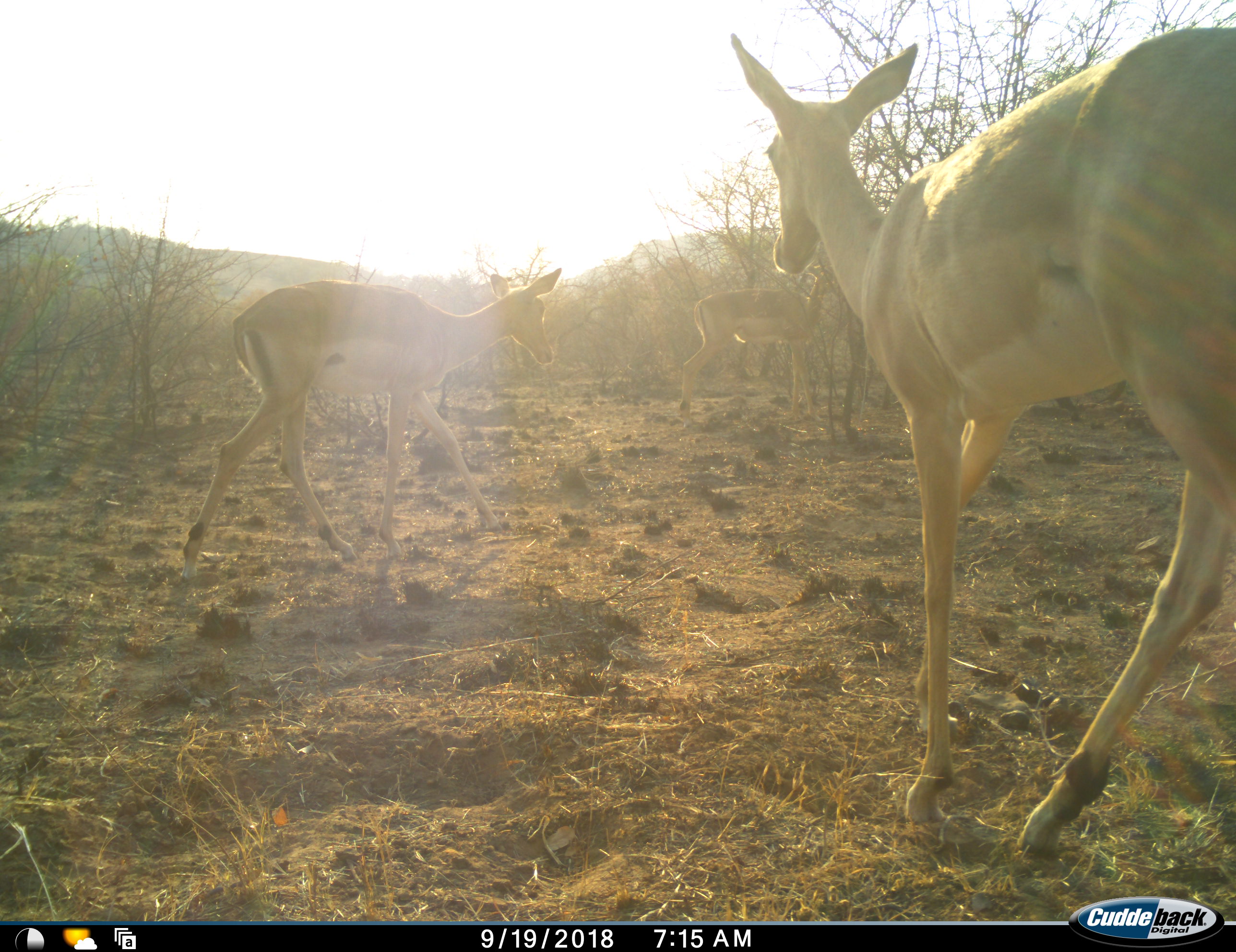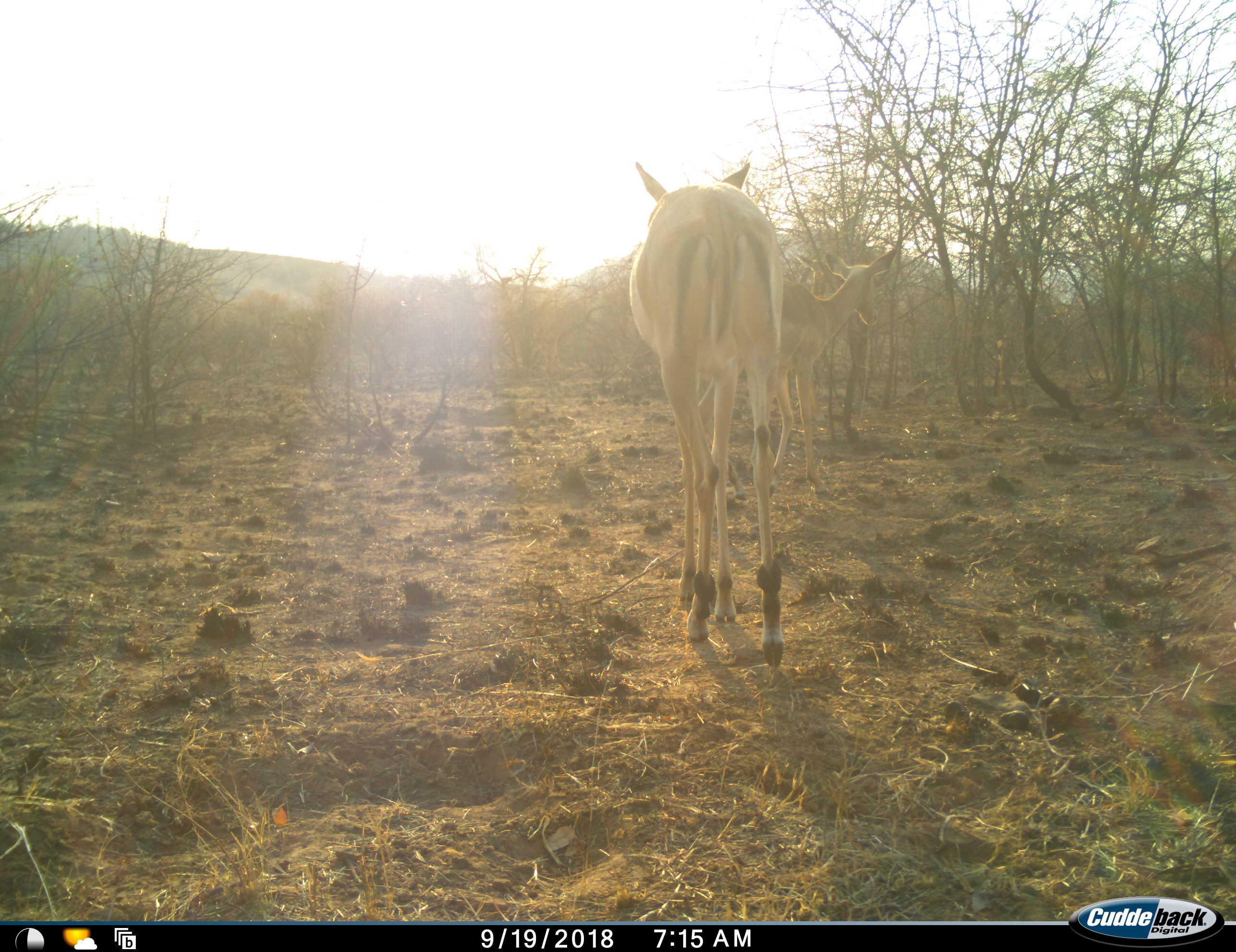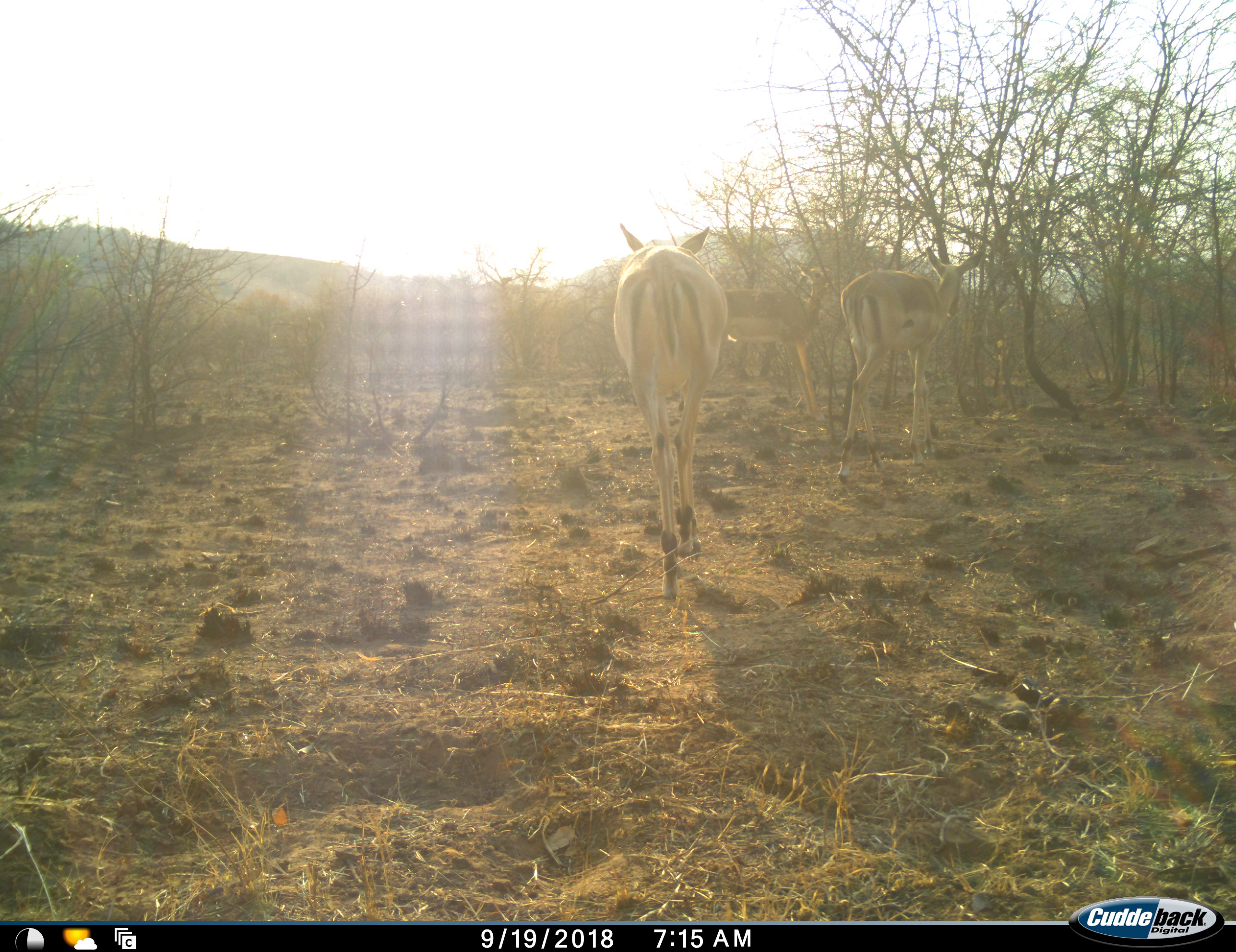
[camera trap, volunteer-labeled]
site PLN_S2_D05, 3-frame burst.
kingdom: Animalia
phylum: Chordata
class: Mammalia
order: Artiodactyla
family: Bovidae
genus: Aepyceros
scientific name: Aepyceros melampus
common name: impala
Impala (Aepyceros melampus), count 3. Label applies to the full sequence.